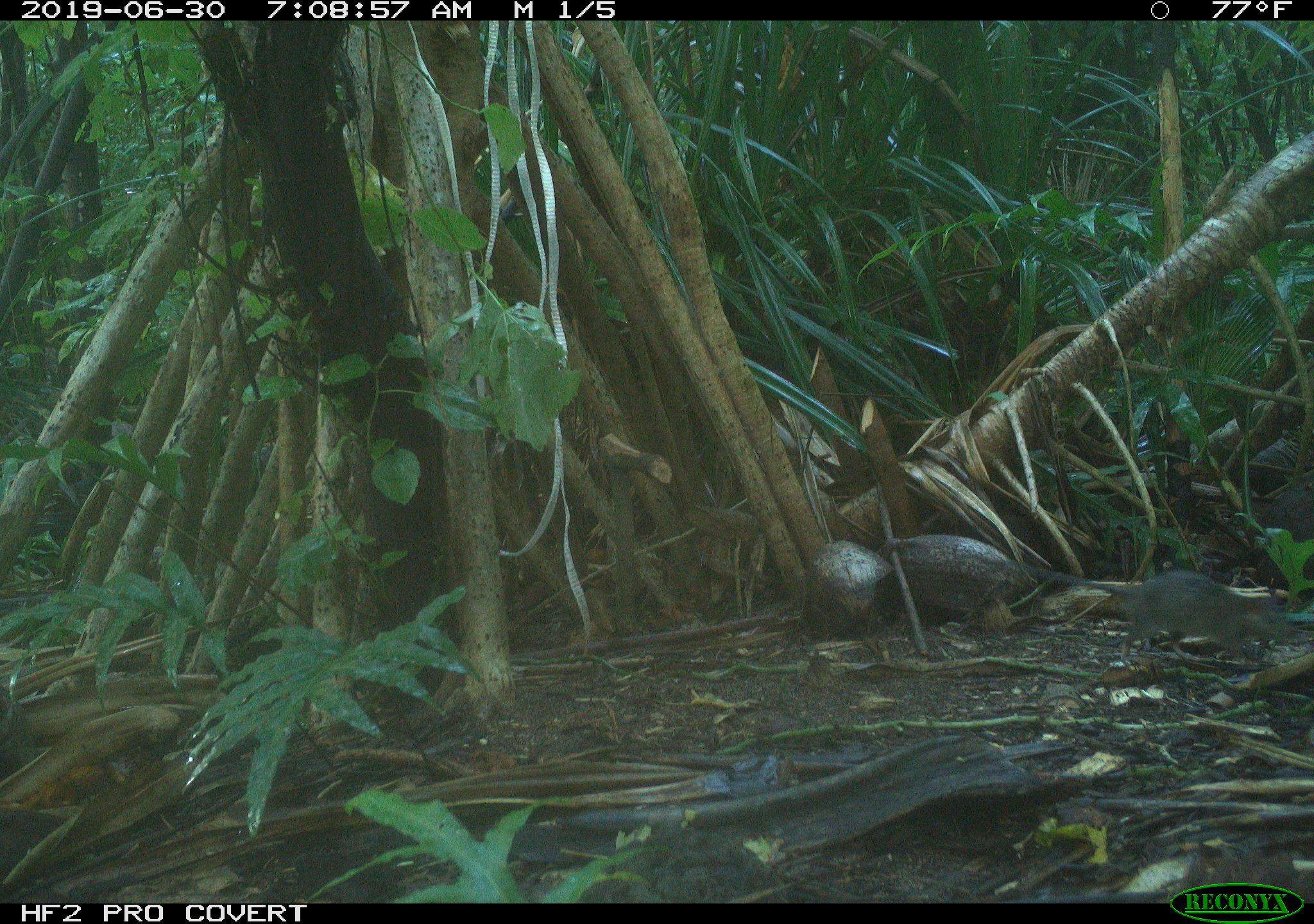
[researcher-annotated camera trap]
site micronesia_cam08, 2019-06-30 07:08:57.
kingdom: Animalia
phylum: Chordata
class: Mammalia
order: Rodentia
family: Muridae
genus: Rattus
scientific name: Rattus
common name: rat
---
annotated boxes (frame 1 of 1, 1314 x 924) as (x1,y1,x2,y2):
rat: (1036,569,1312,664)